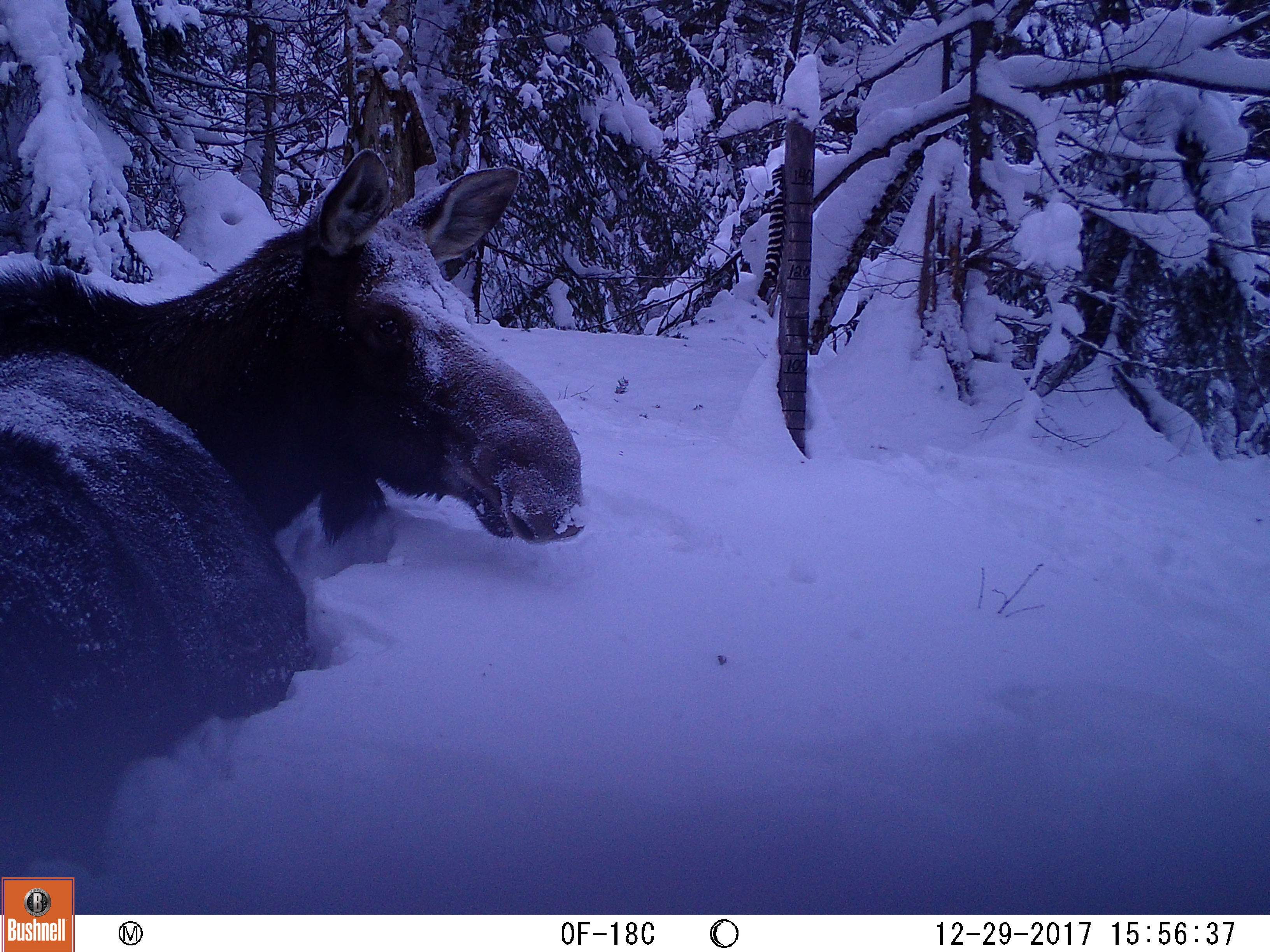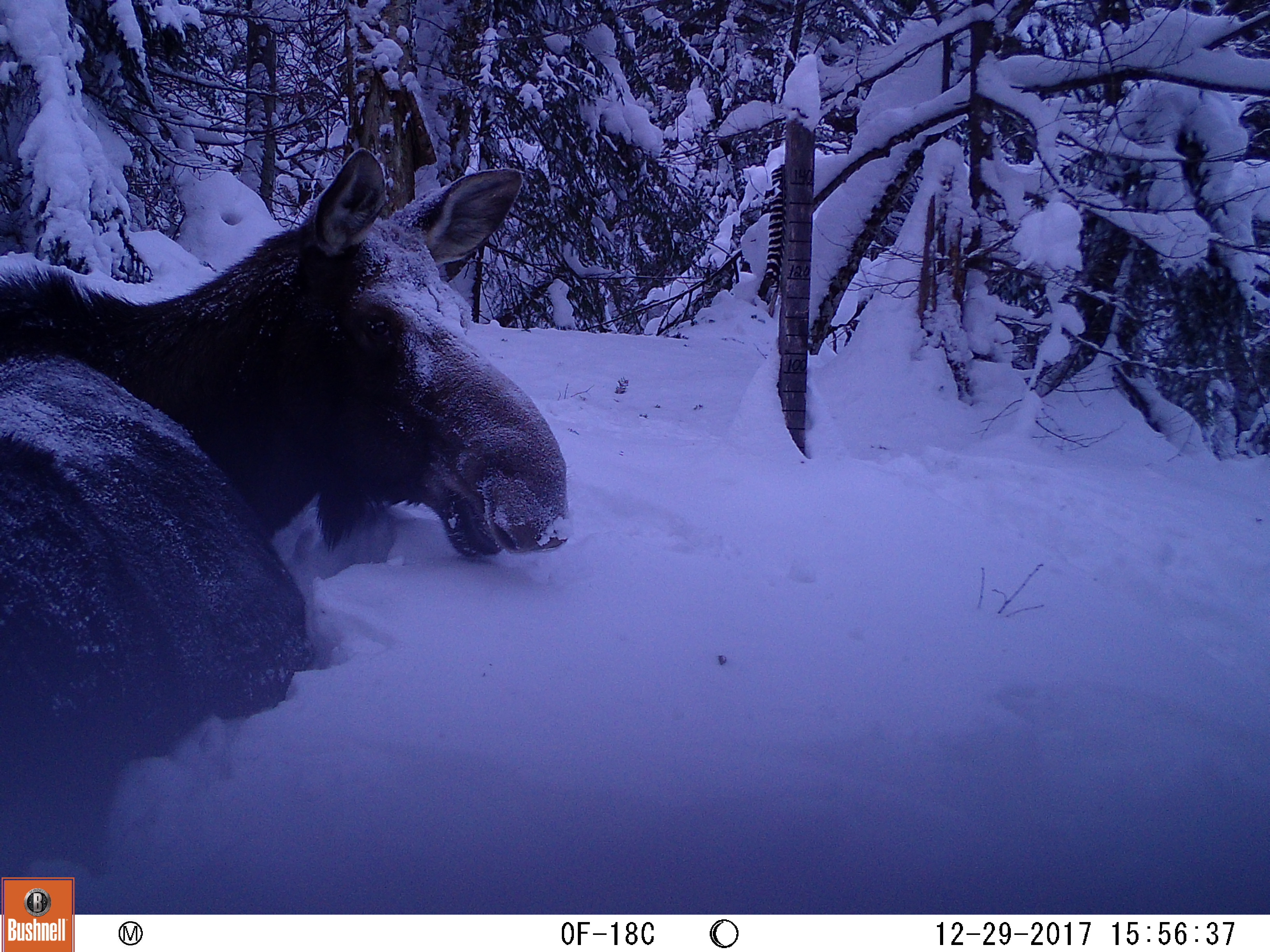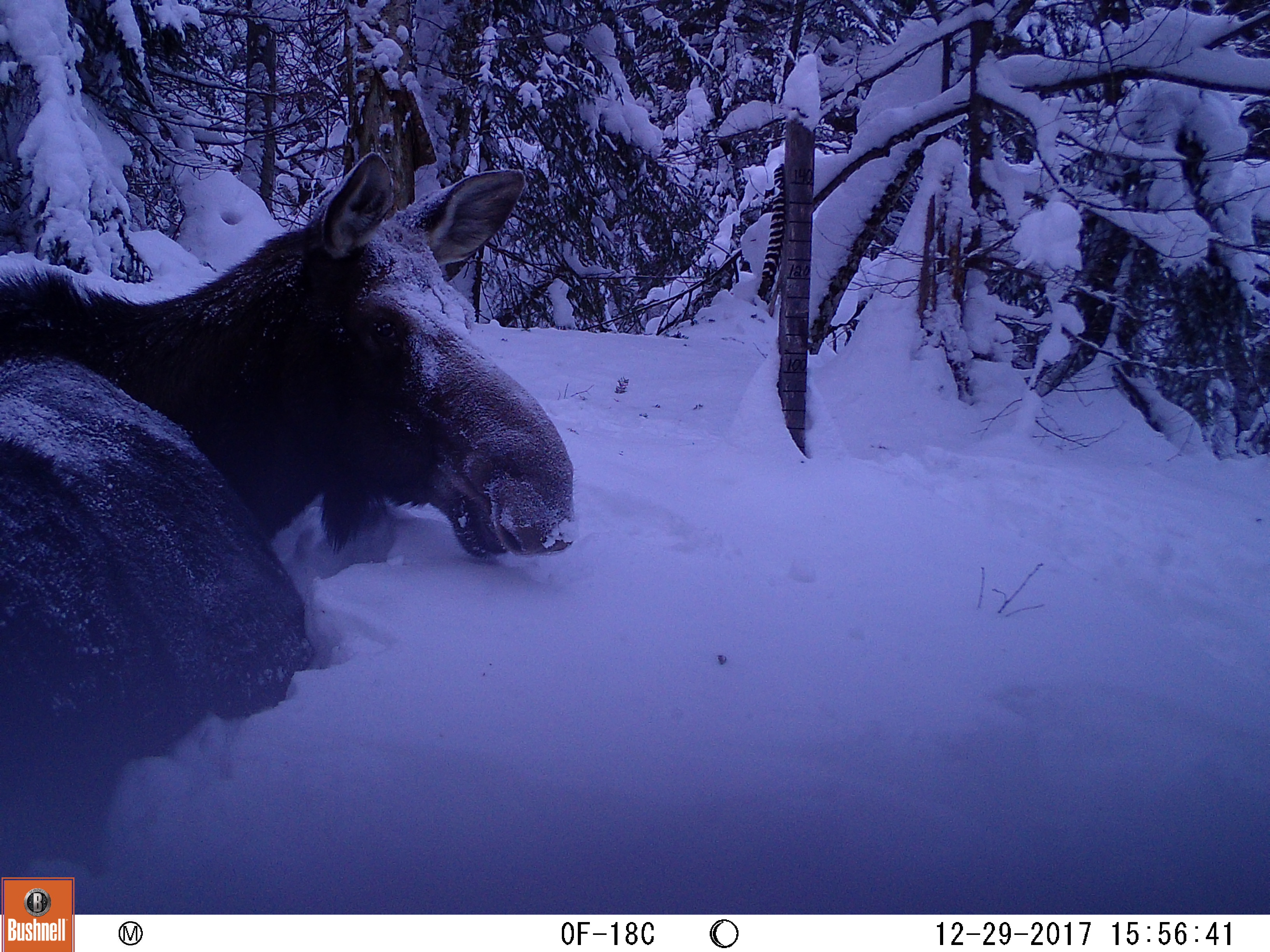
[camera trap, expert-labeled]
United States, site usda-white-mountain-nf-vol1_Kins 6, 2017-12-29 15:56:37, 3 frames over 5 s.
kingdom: Animalia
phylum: Chordata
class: Mammalia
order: Artiodactyla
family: Cervidae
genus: Alces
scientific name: Alces alces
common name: moose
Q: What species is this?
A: Moose (Alces alces).